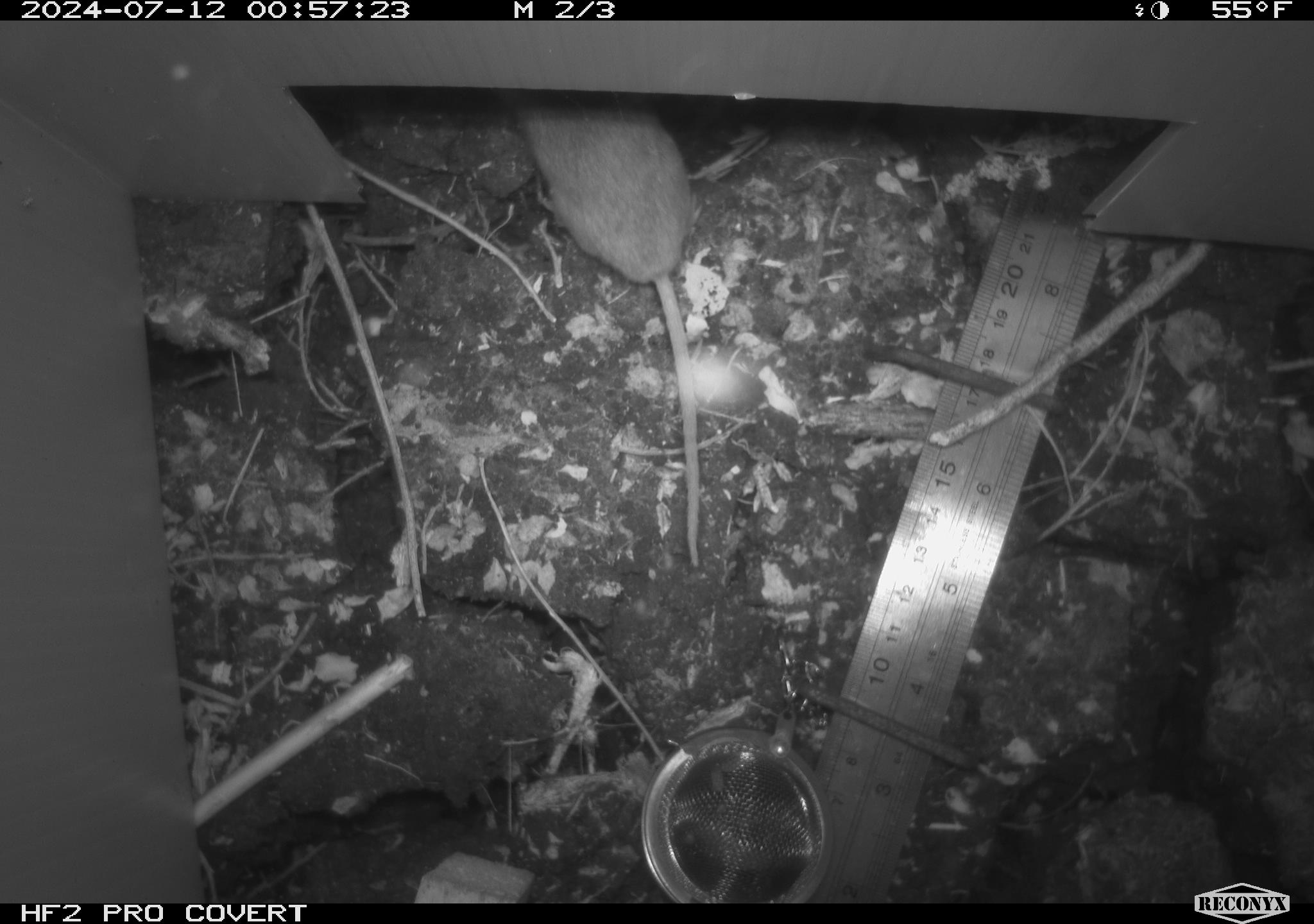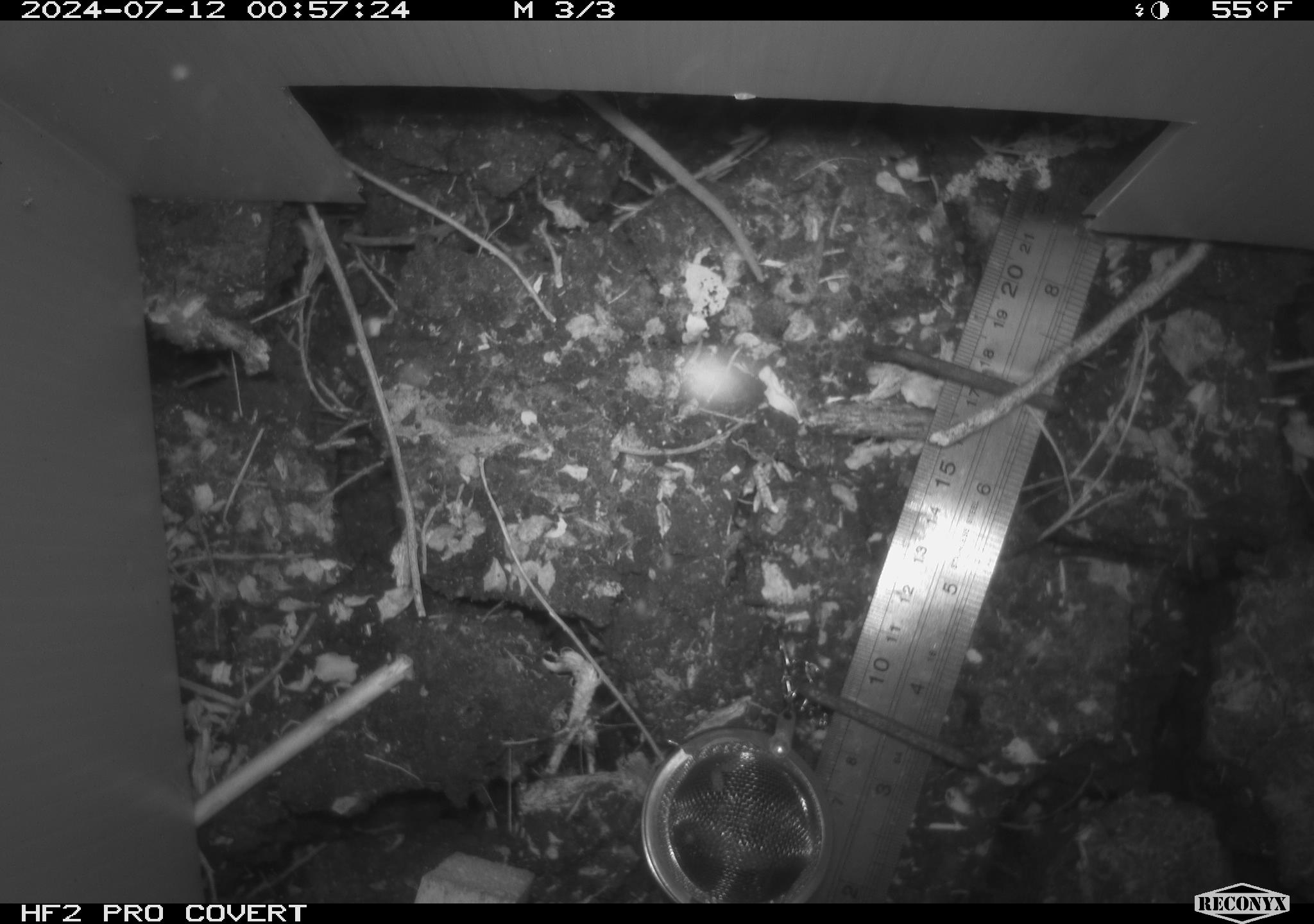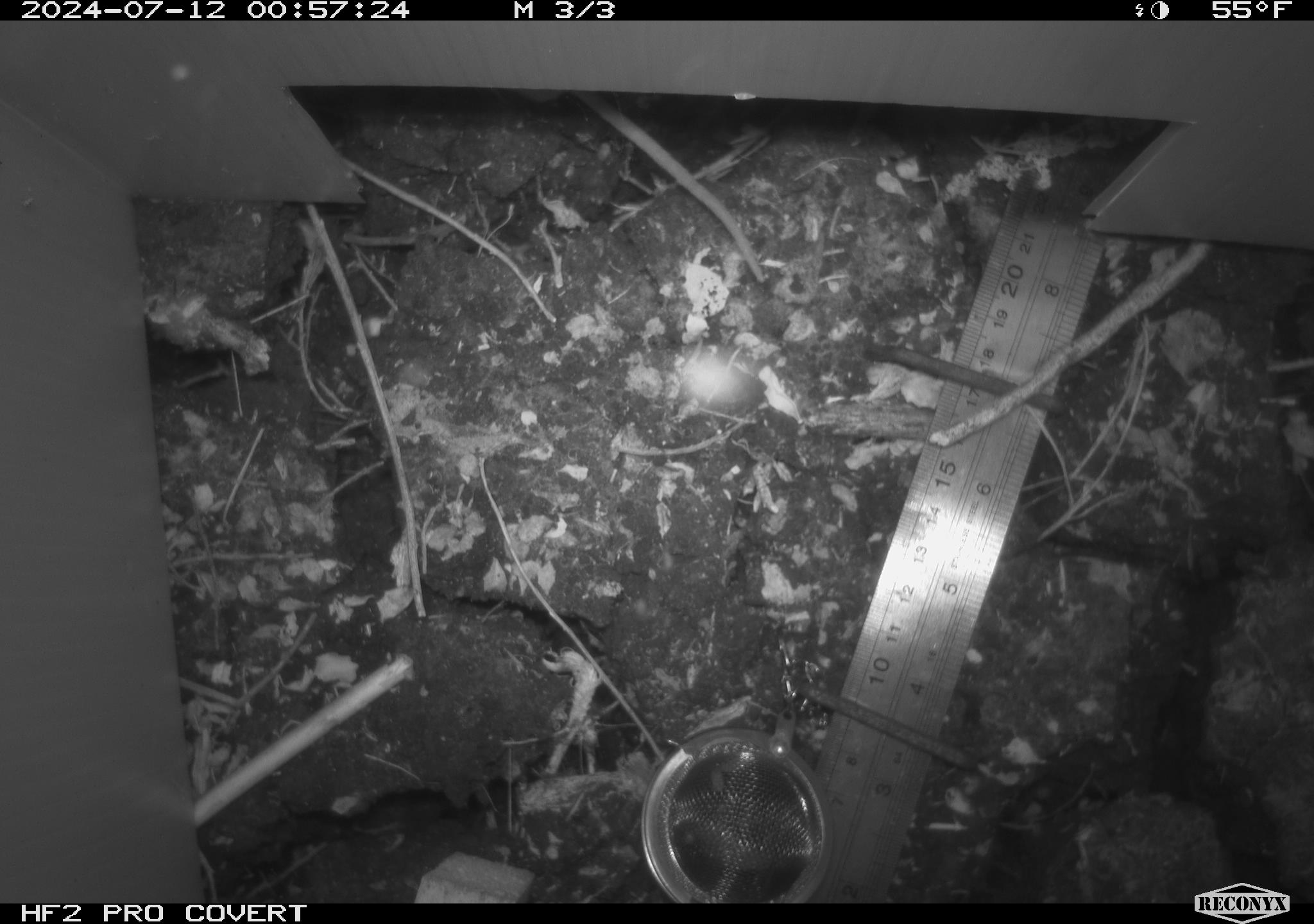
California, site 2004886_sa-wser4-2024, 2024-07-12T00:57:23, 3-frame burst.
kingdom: Animalia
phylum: Chordata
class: Mammalia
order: Rodentia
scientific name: Rodentia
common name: mouse species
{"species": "mouse species (Rodentia)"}